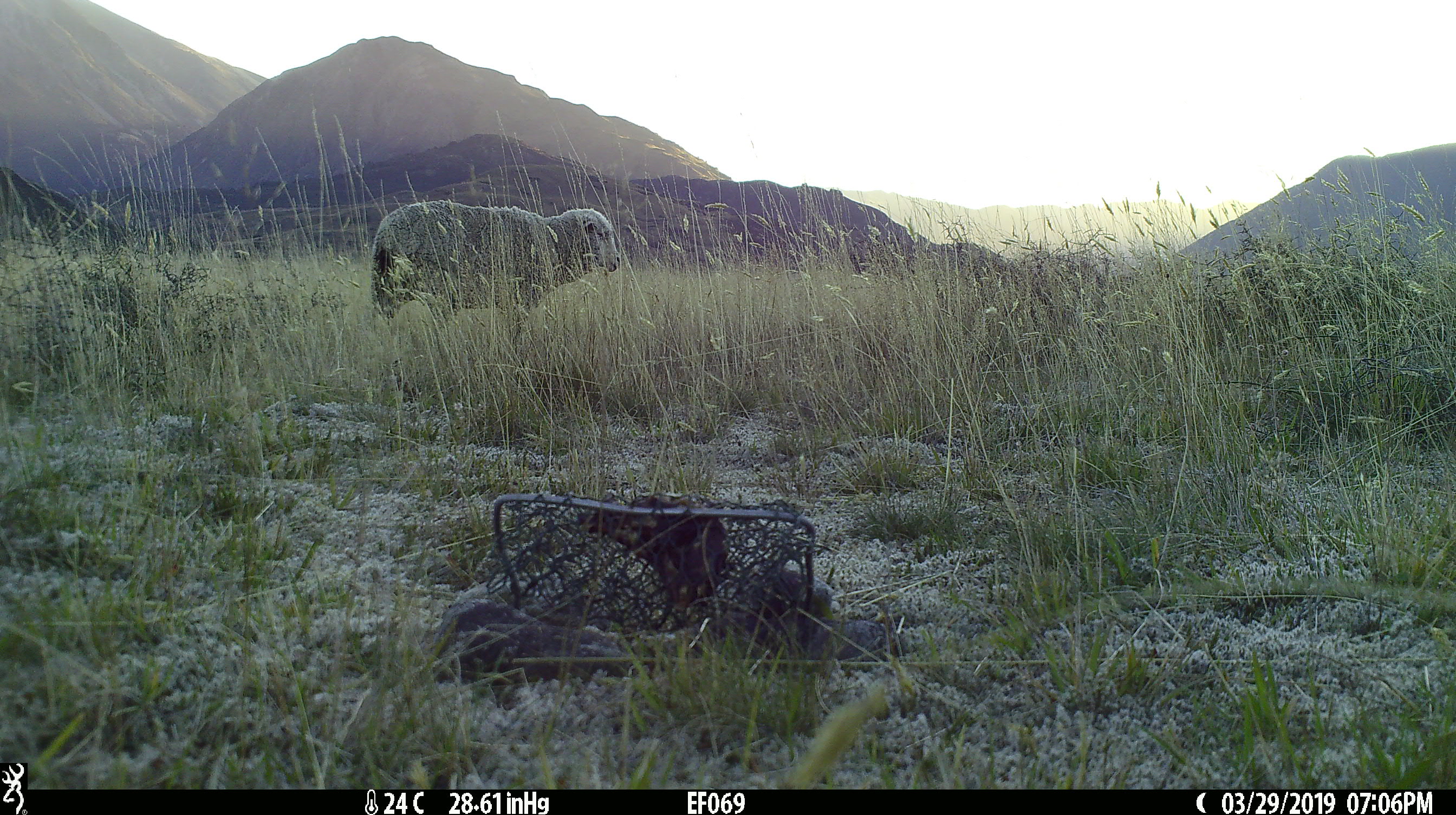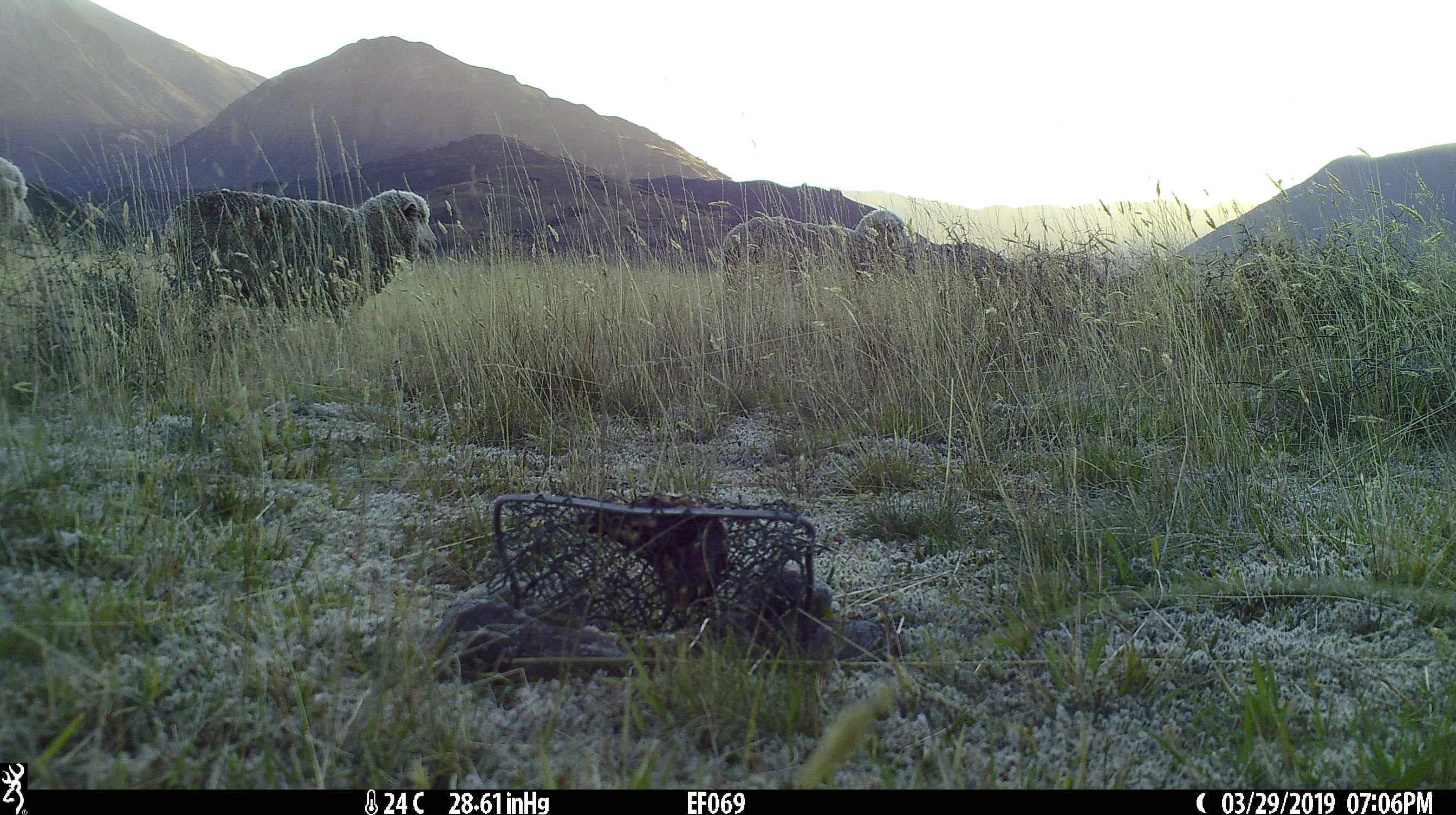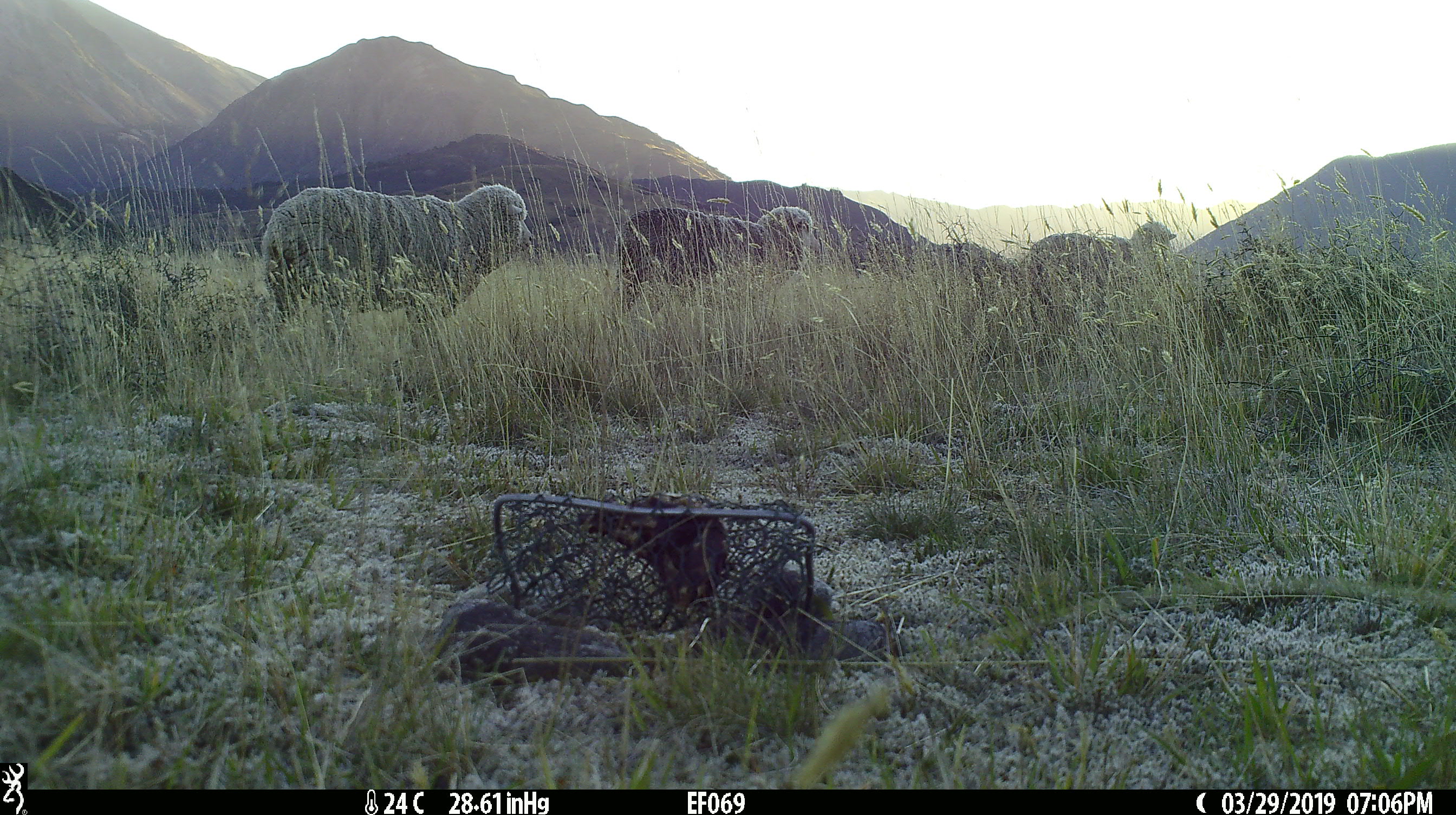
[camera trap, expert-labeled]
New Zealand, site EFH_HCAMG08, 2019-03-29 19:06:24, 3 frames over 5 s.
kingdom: Animalia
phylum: Chordata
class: Mammalia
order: Artiodactyla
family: Bovidae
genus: Ovis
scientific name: Ovis aries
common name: domestic sheep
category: sheep